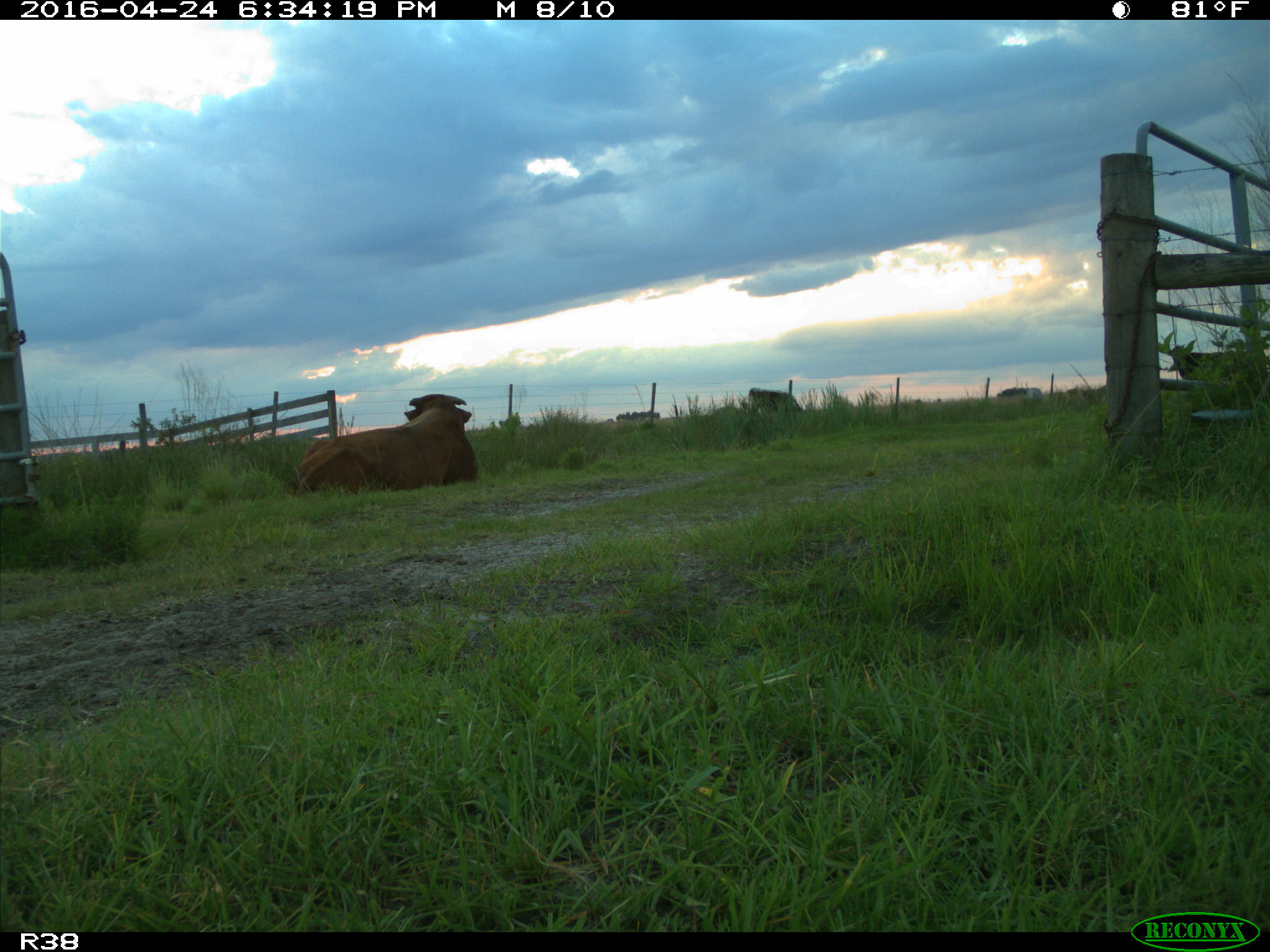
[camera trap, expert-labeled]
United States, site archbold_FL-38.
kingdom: Animalia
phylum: Chordata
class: Mammalia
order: Artiodactyla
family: Bovidae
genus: Bos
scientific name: Bos taurus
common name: domestic cow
Bos taurus (domestic cow).